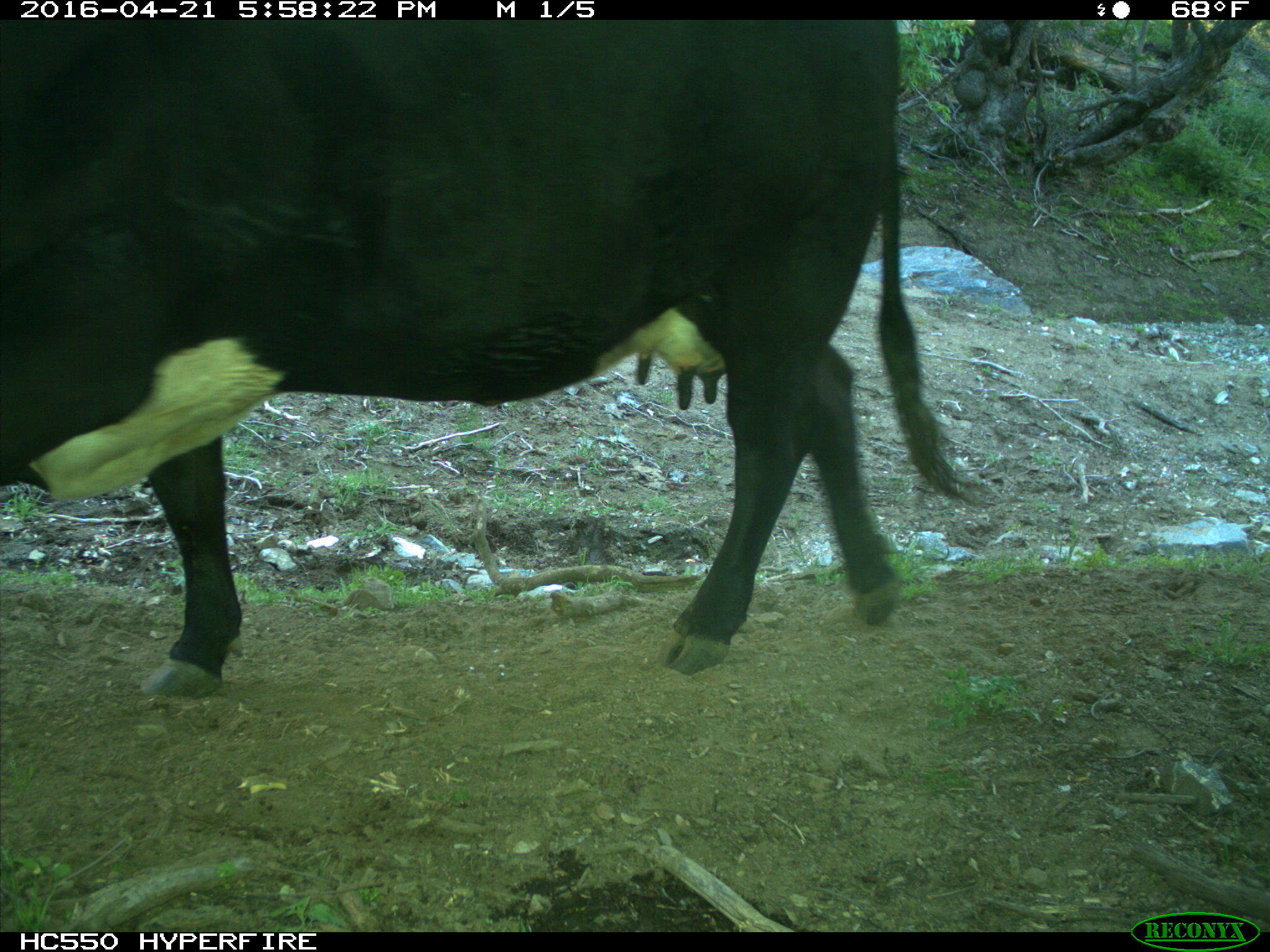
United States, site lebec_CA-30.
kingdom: Animalia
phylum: Chordata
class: Mammalia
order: Artiodactyla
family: Bovidae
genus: Bos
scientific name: Bos taurus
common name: domestic cow